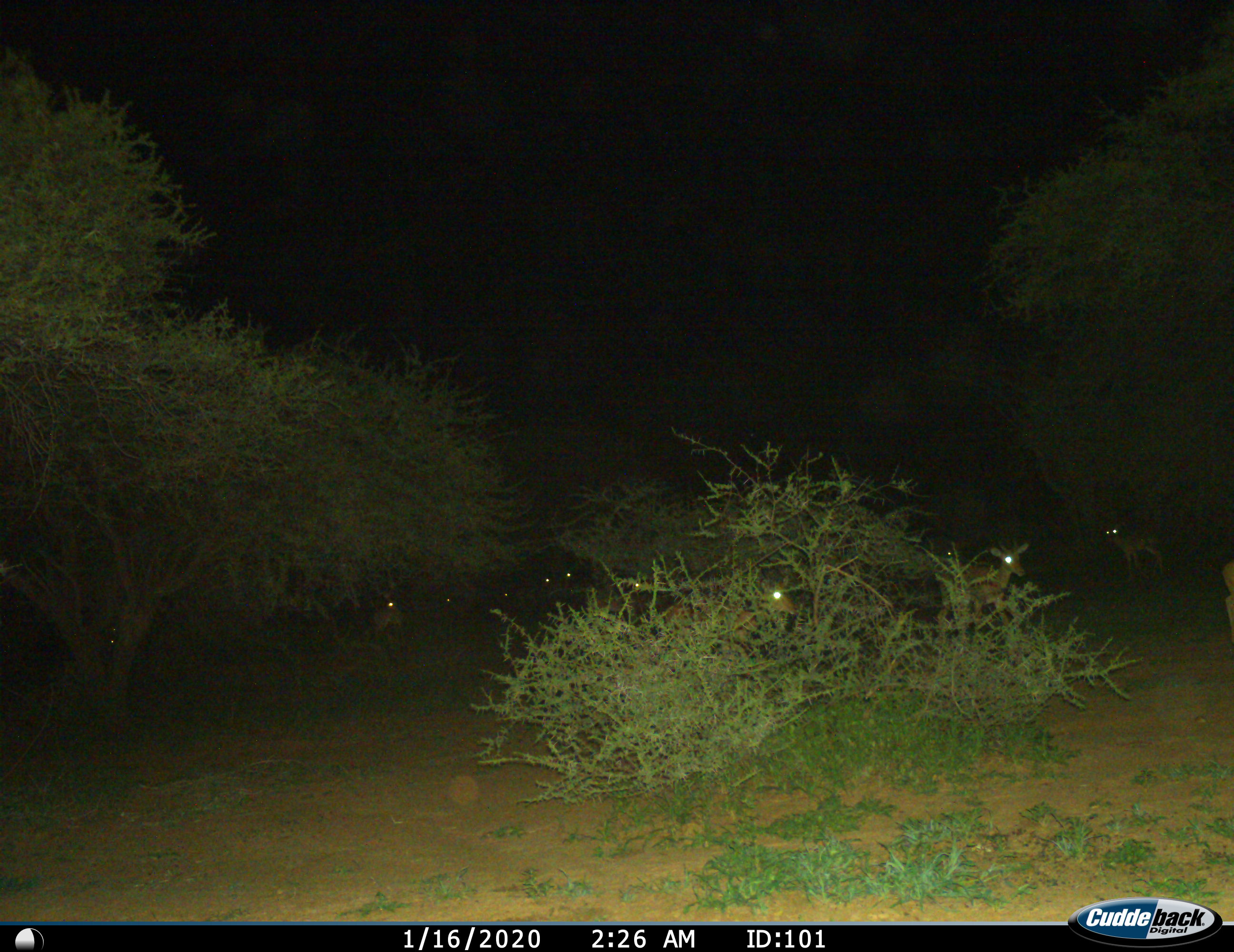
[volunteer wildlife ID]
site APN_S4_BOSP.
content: unidentified animal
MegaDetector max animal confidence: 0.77